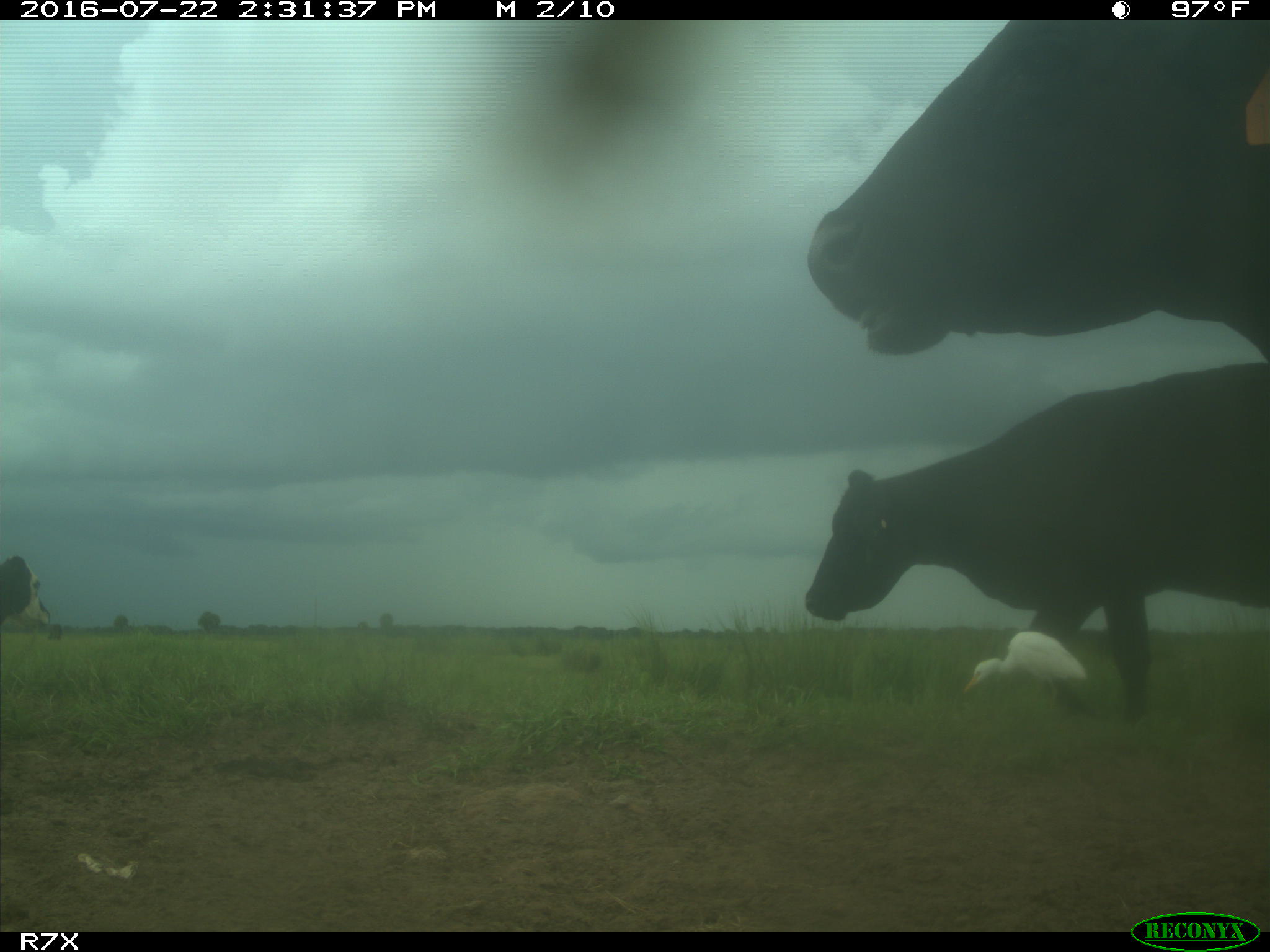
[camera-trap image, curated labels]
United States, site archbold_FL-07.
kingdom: Animalia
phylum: Chordata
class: Mammalia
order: Artiodactyla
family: Bovidae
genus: Bos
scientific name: Bos taurus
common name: domestic cow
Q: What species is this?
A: Bos taurus (domestic cow).